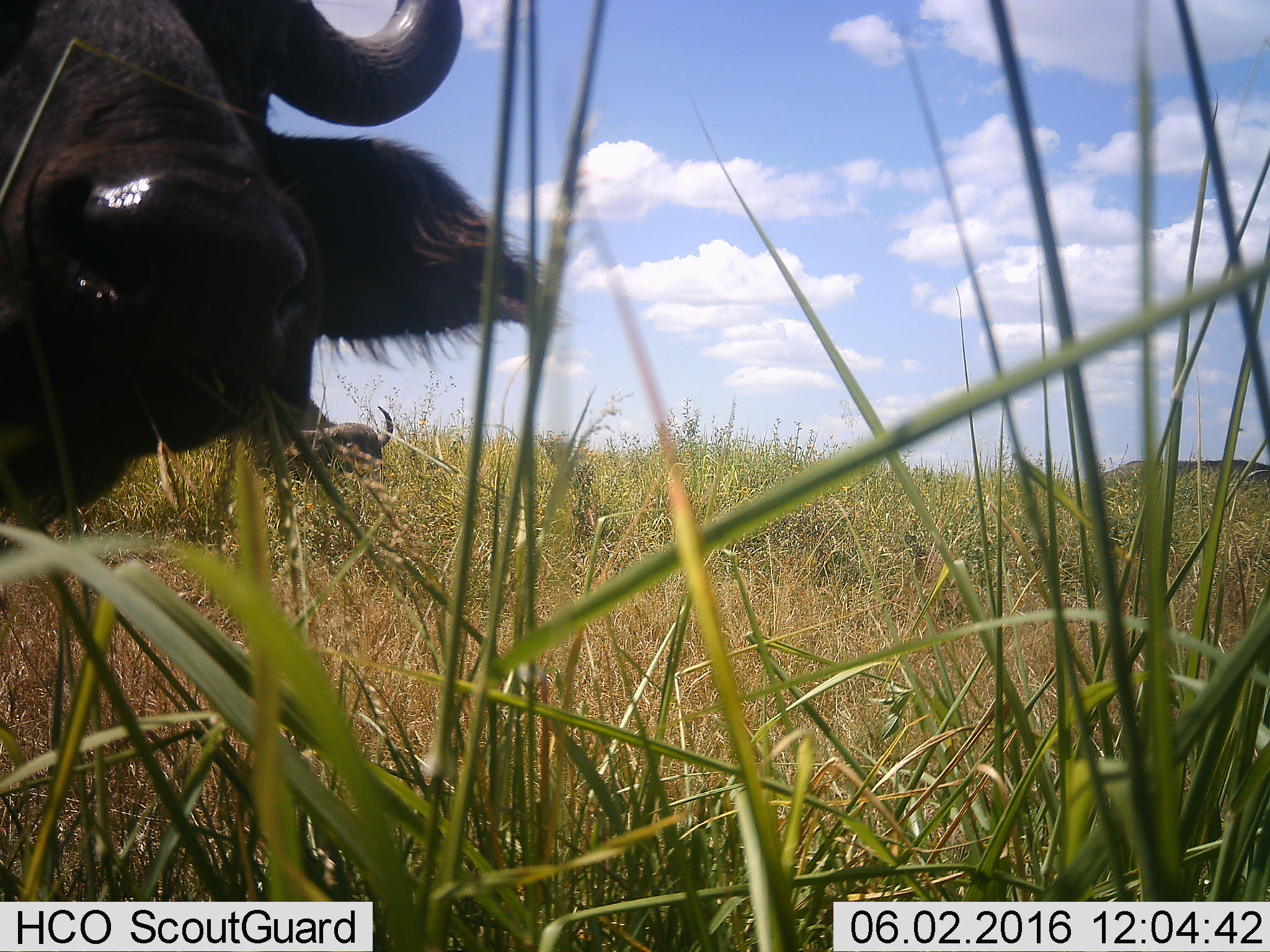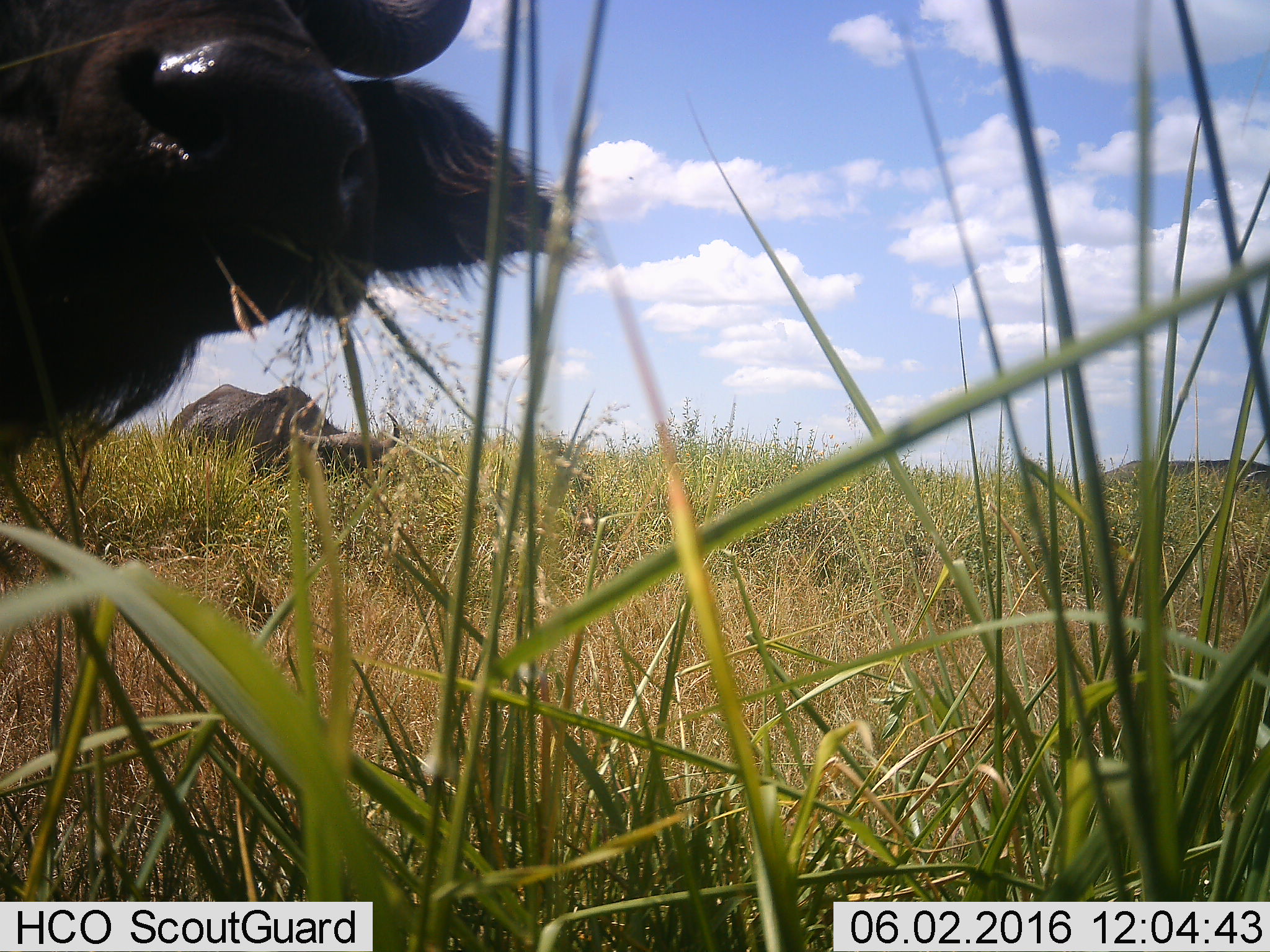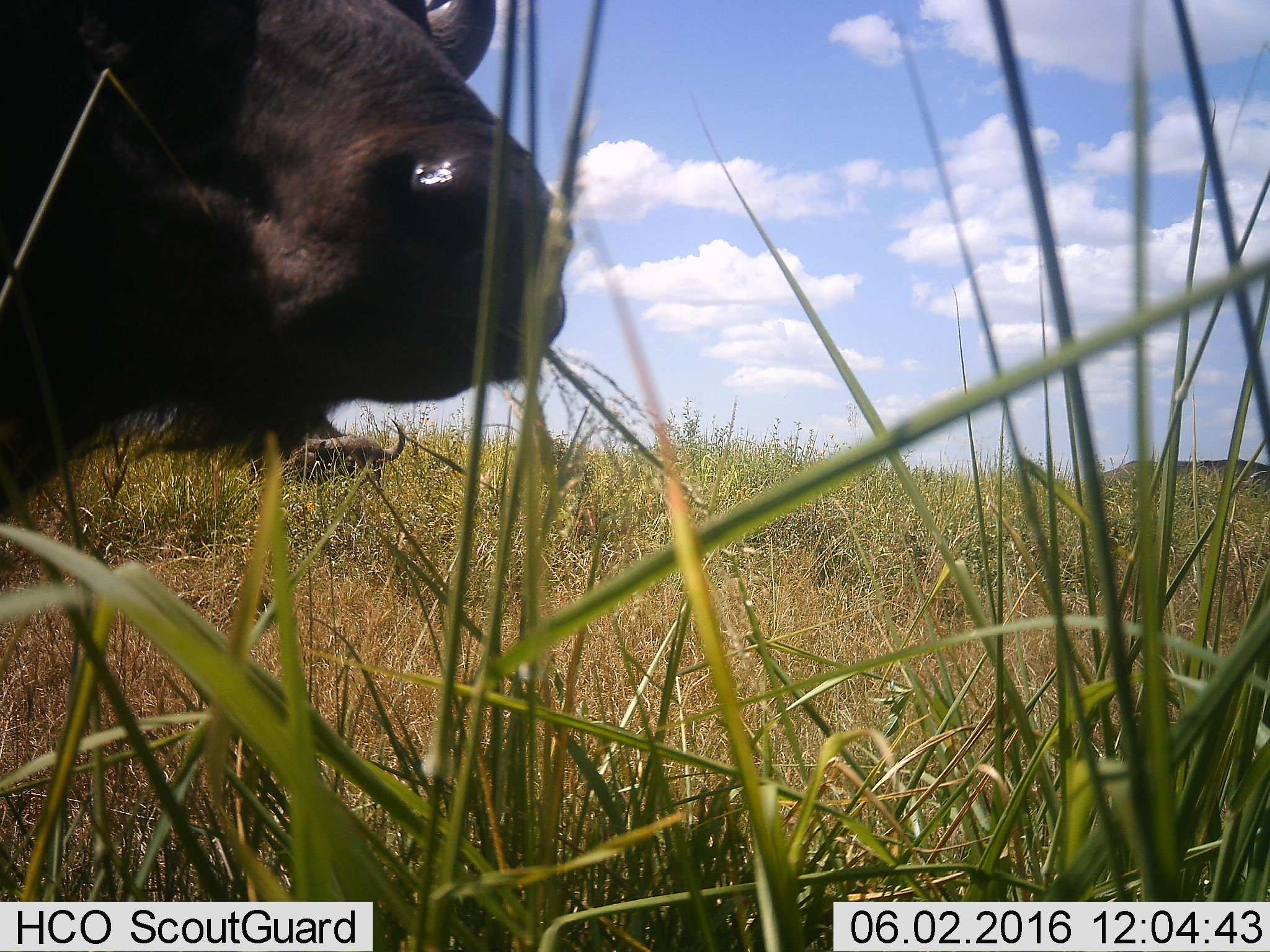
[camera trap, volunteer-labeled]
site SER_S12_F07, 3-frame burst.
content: unidentified animal